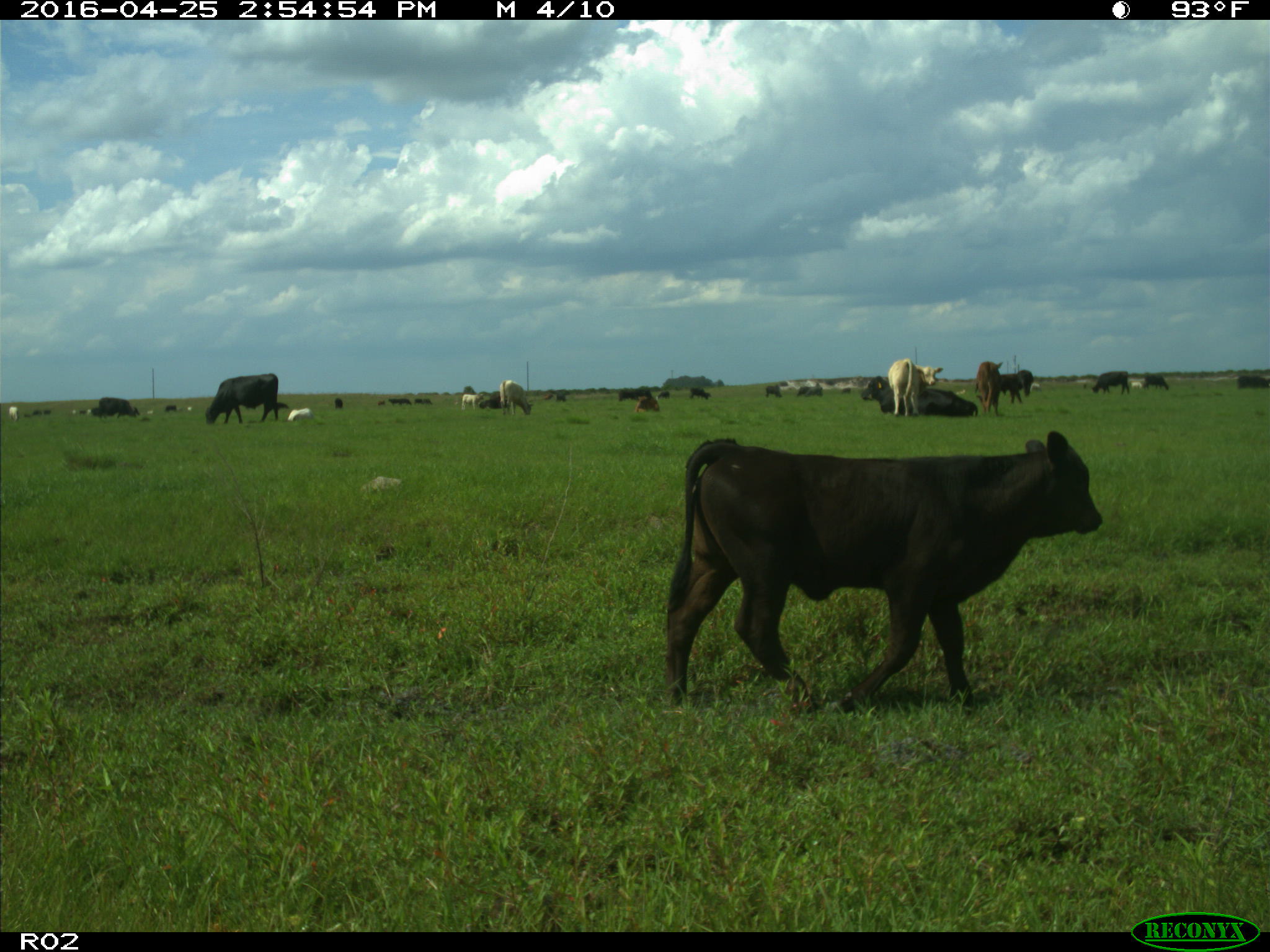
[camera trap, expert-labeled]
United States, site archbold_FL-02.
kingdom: Animalia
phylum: Chordata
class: Mammalia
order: Artiodactyla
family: Bovidae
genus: Bos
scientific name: Bos taurus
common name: domestic cow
Bos taurus (domestic cow).